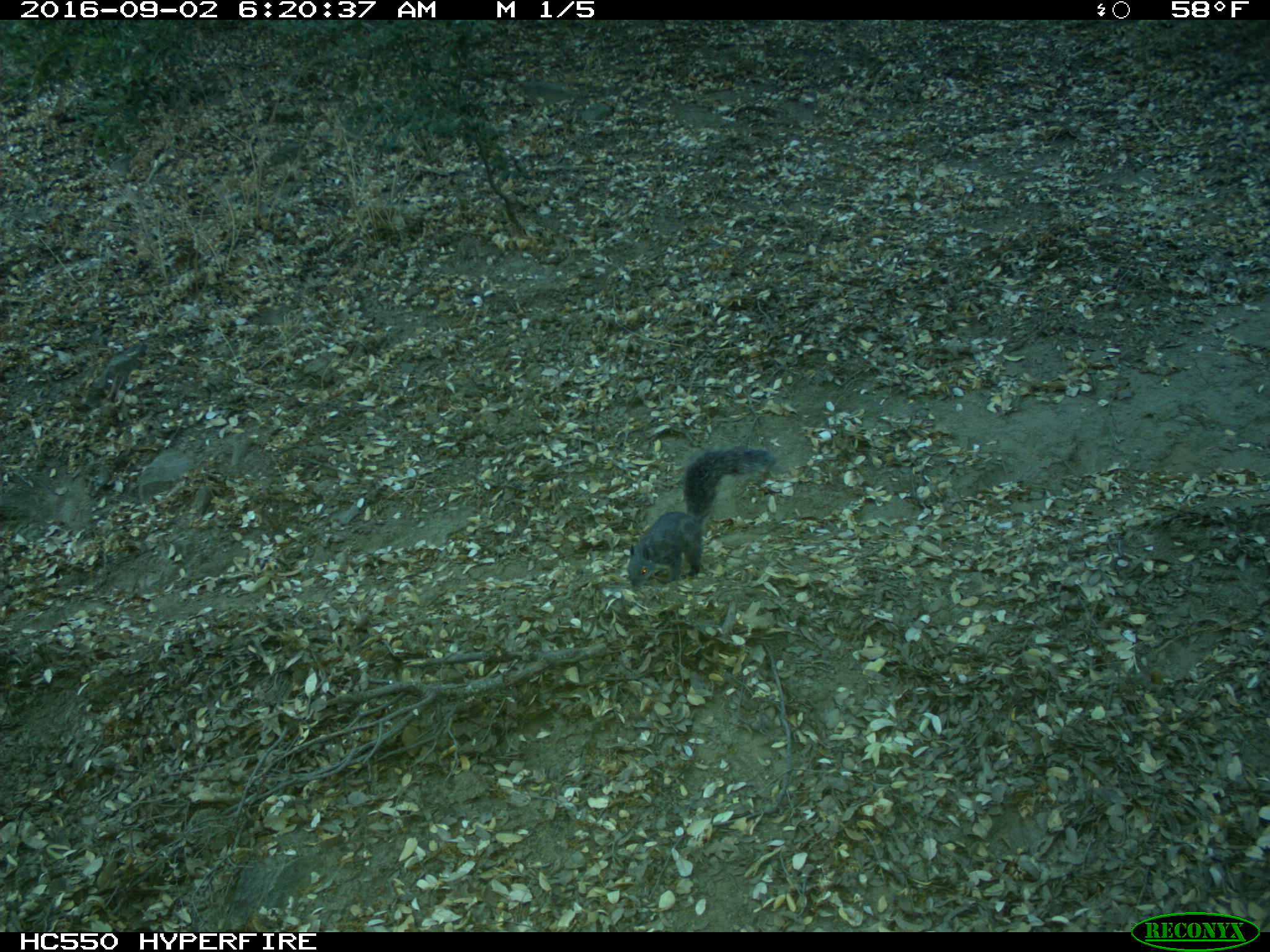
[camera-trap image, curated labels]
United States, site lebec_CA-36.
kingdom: Animalia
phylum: Chordata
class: Mammalia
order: Rodentia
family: Sciuridae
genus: Sciurus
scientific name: Sciurus carolinensis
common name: eastern gray squirrel